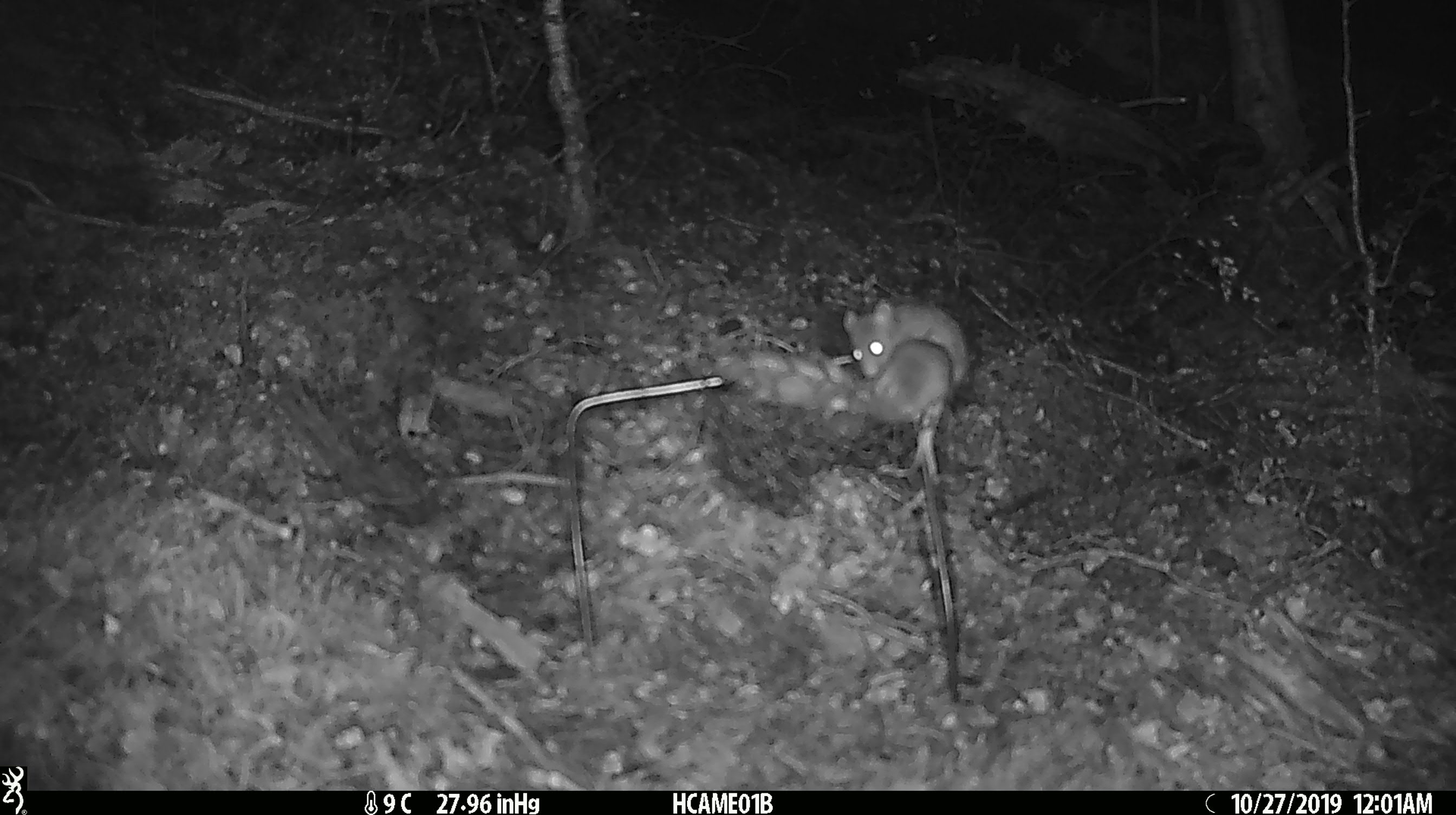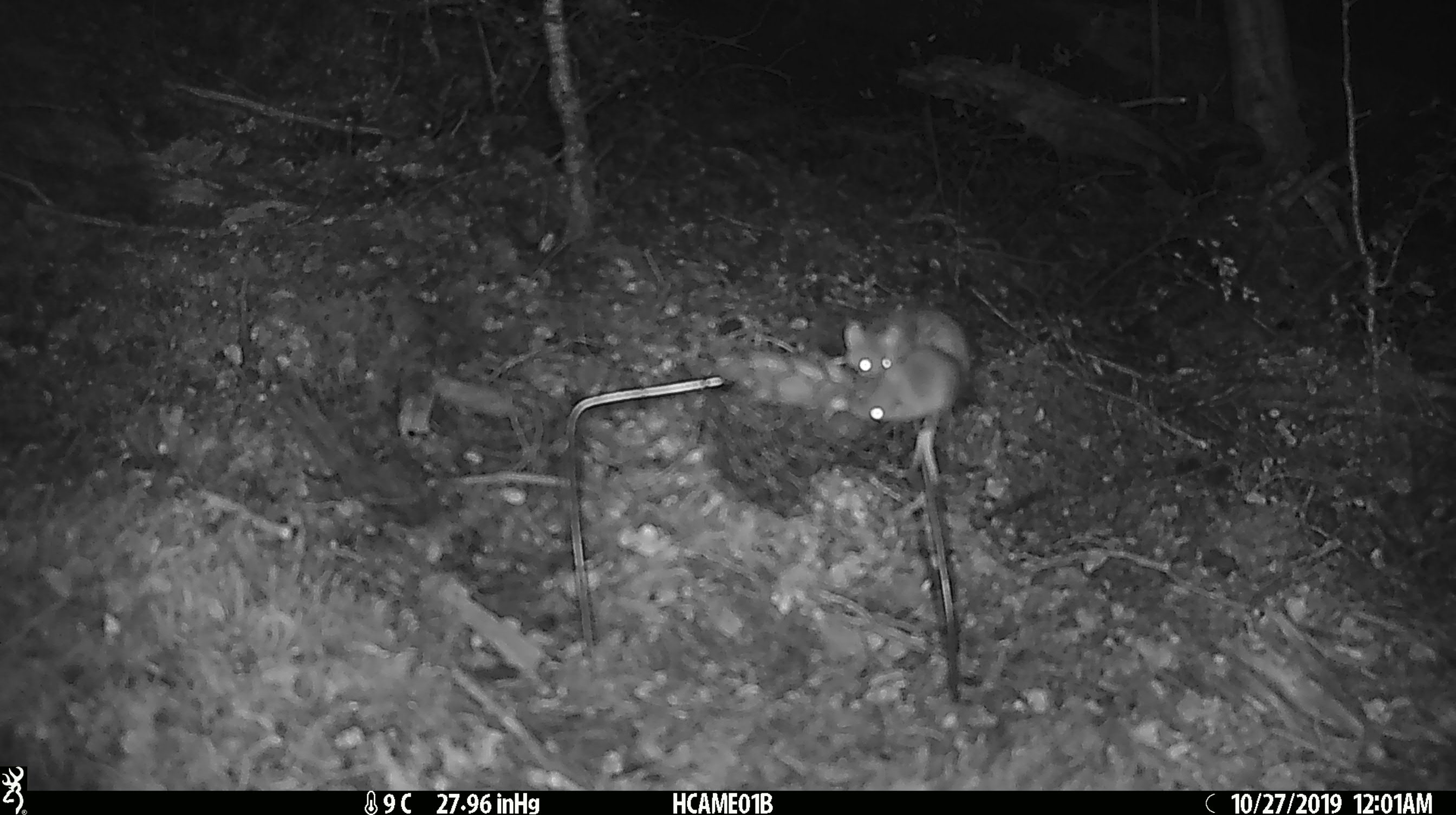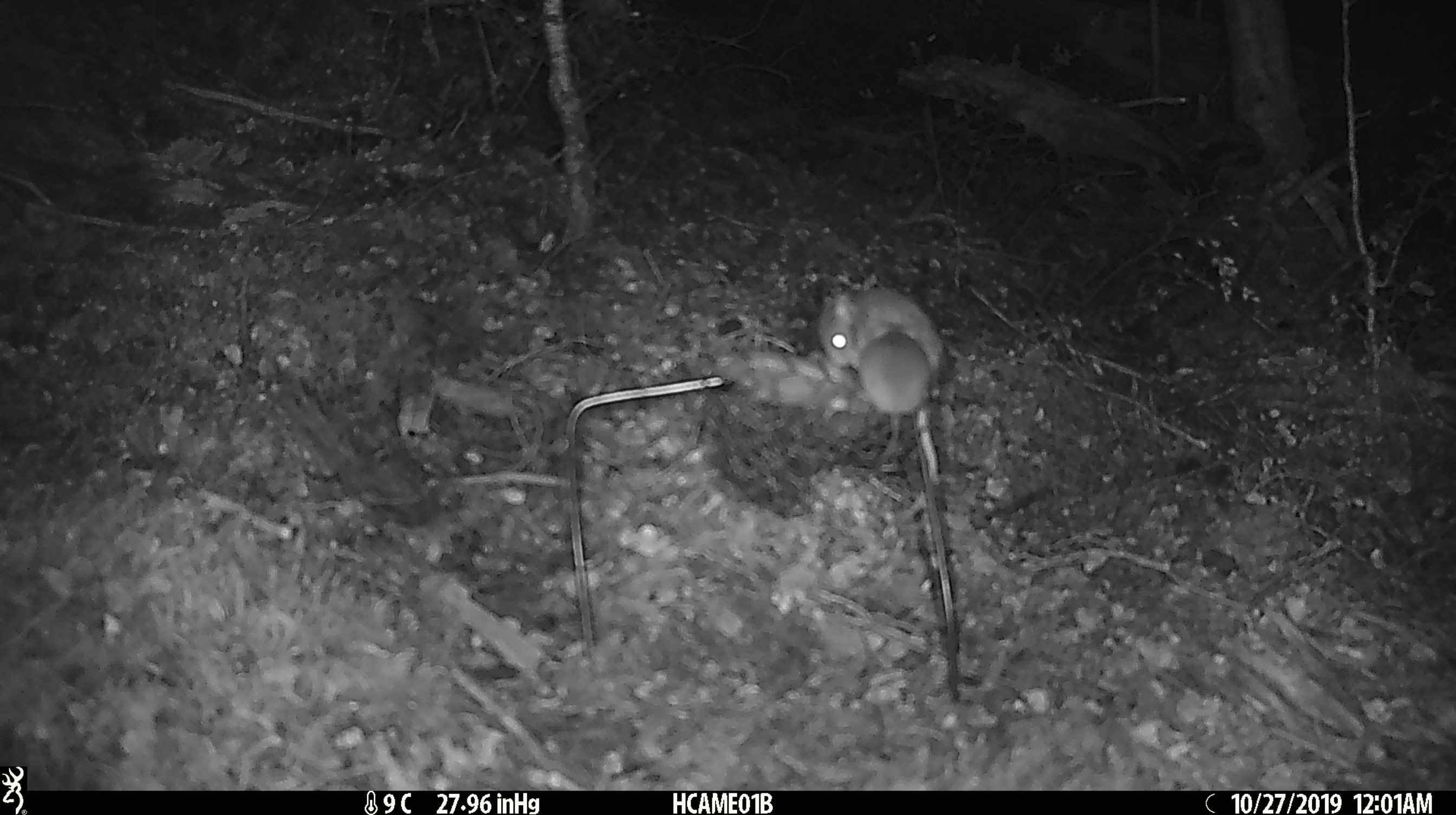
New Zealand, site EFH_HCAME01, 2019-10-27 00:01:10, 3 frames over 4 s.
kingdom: Animalia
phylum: Chordata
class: Mammalia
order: Rodentia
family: Muridae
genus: Mus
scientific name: Mus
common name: mouse